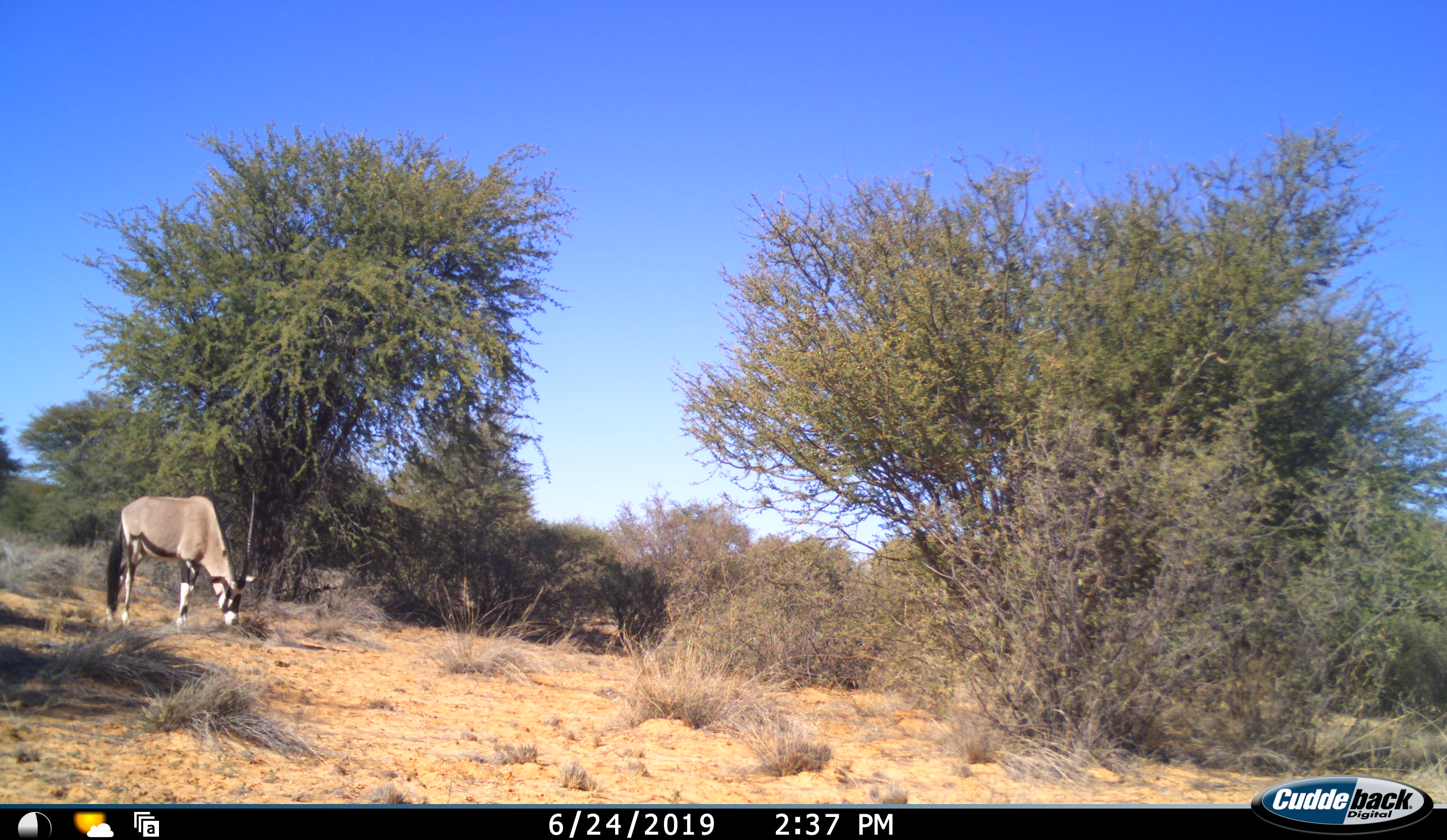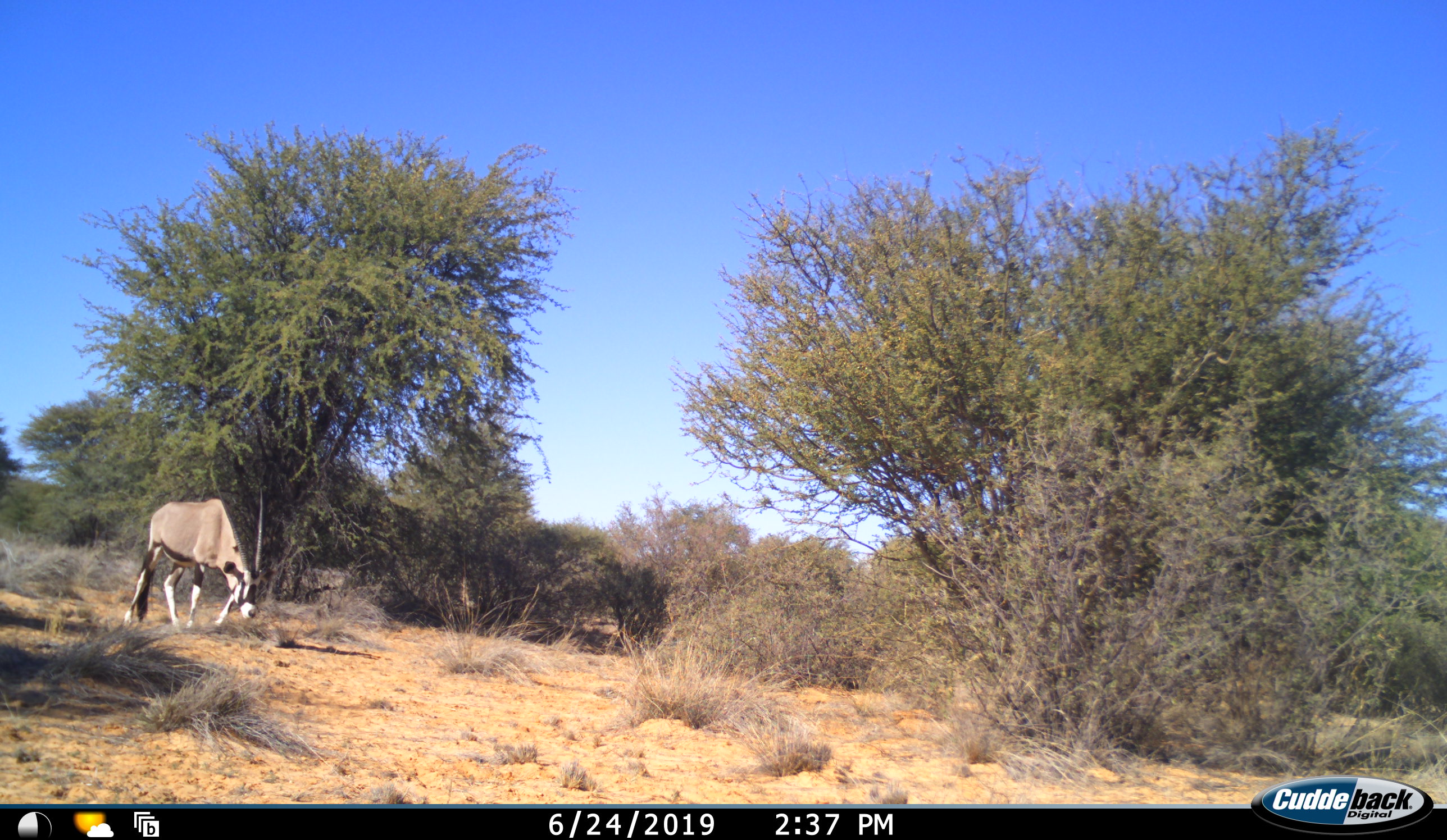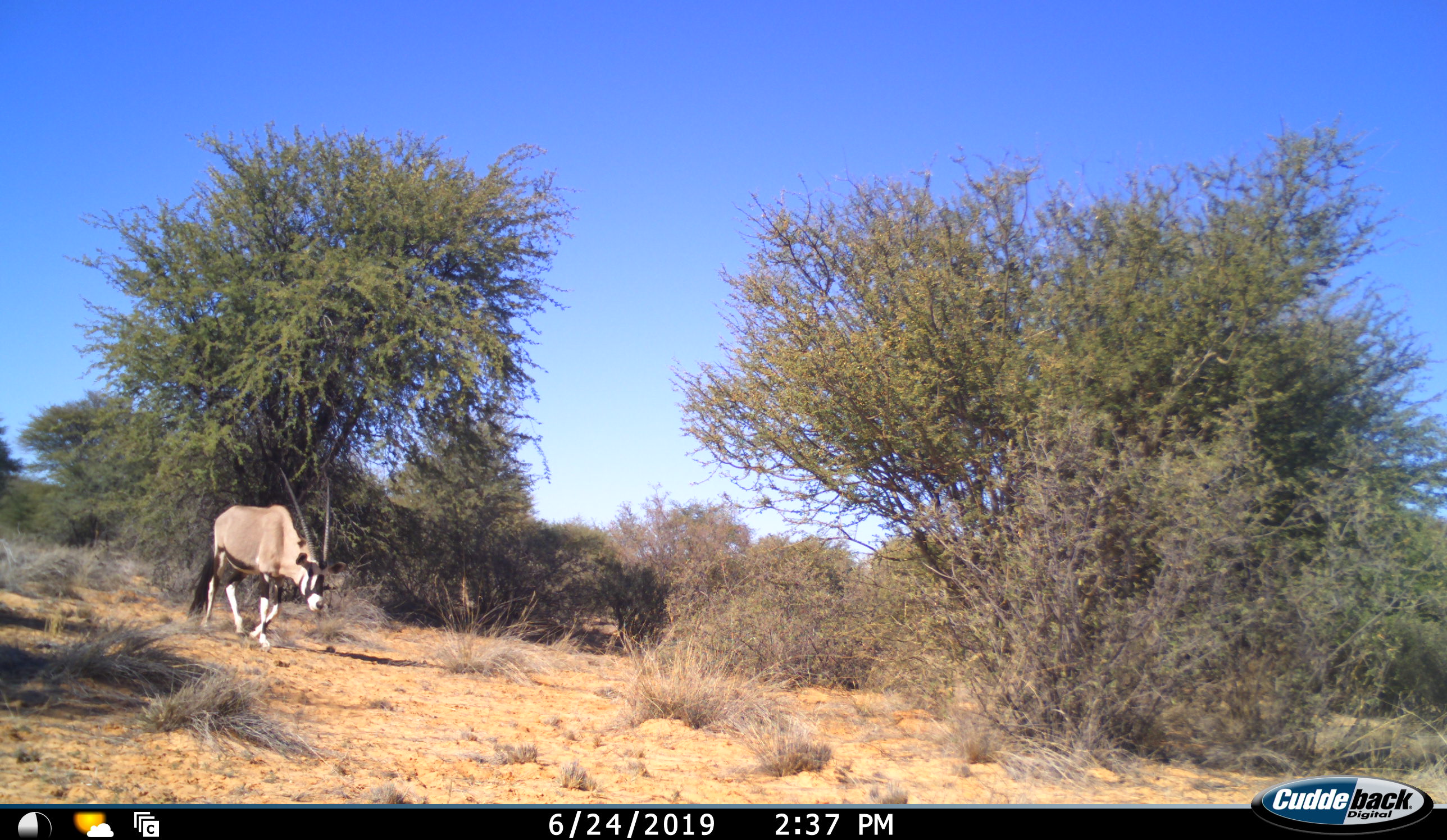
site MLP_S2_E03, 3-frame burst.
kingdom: Animalia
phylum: Chordata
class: Mammalia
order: Artiodactyla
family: Bovidae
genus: Oryx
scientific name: Oryx gazella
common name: gemsbok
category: oryx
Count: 1.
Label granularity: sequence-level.